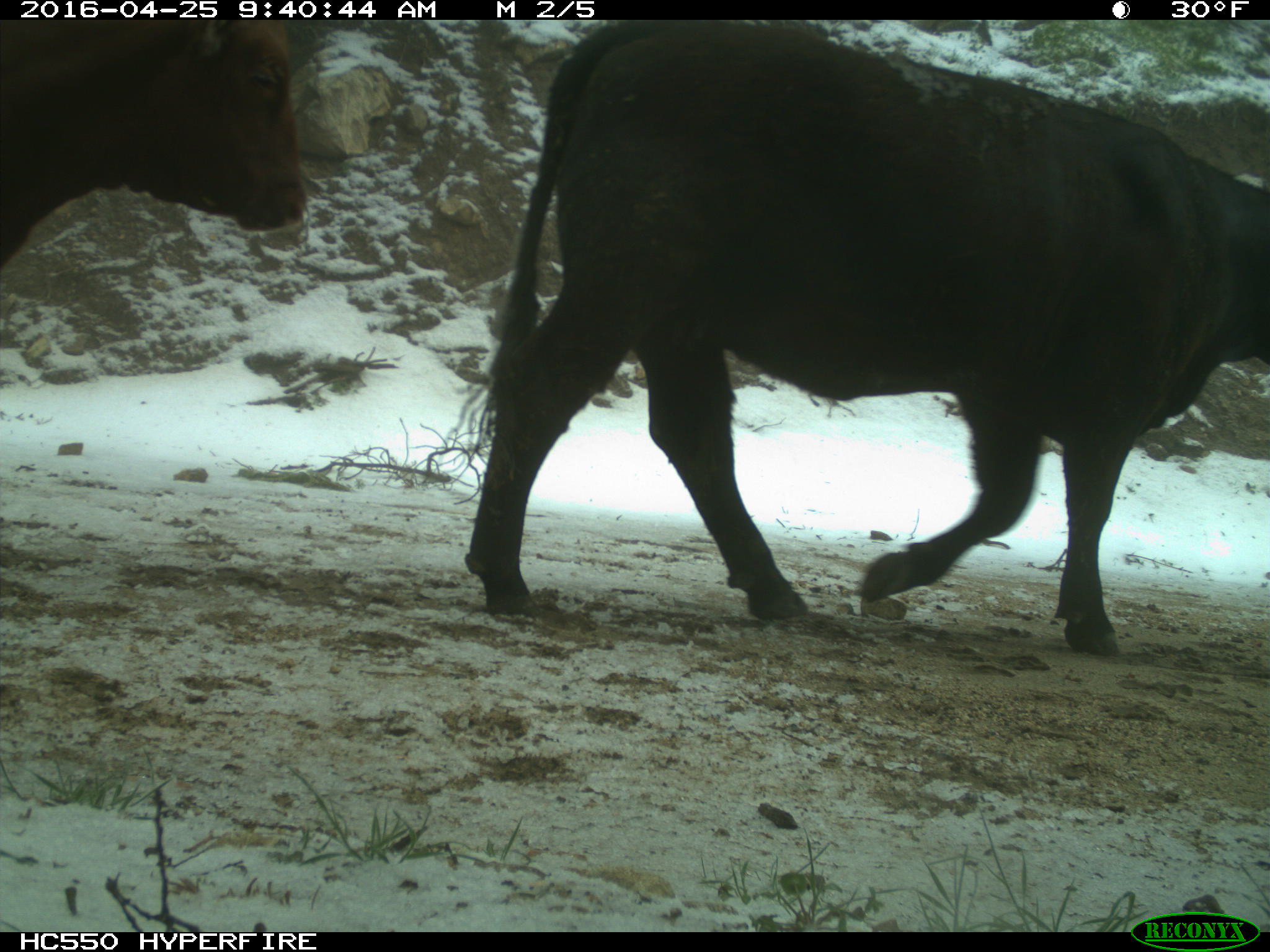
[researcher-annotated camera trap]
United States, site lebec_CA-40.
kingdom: Animalia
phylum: Chordata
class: Mammalia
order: Artiodactyla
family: Bovidae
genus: Bos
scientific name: Bos taurus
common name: domestic cow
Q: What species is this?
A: Bos taurus (domestic cow).